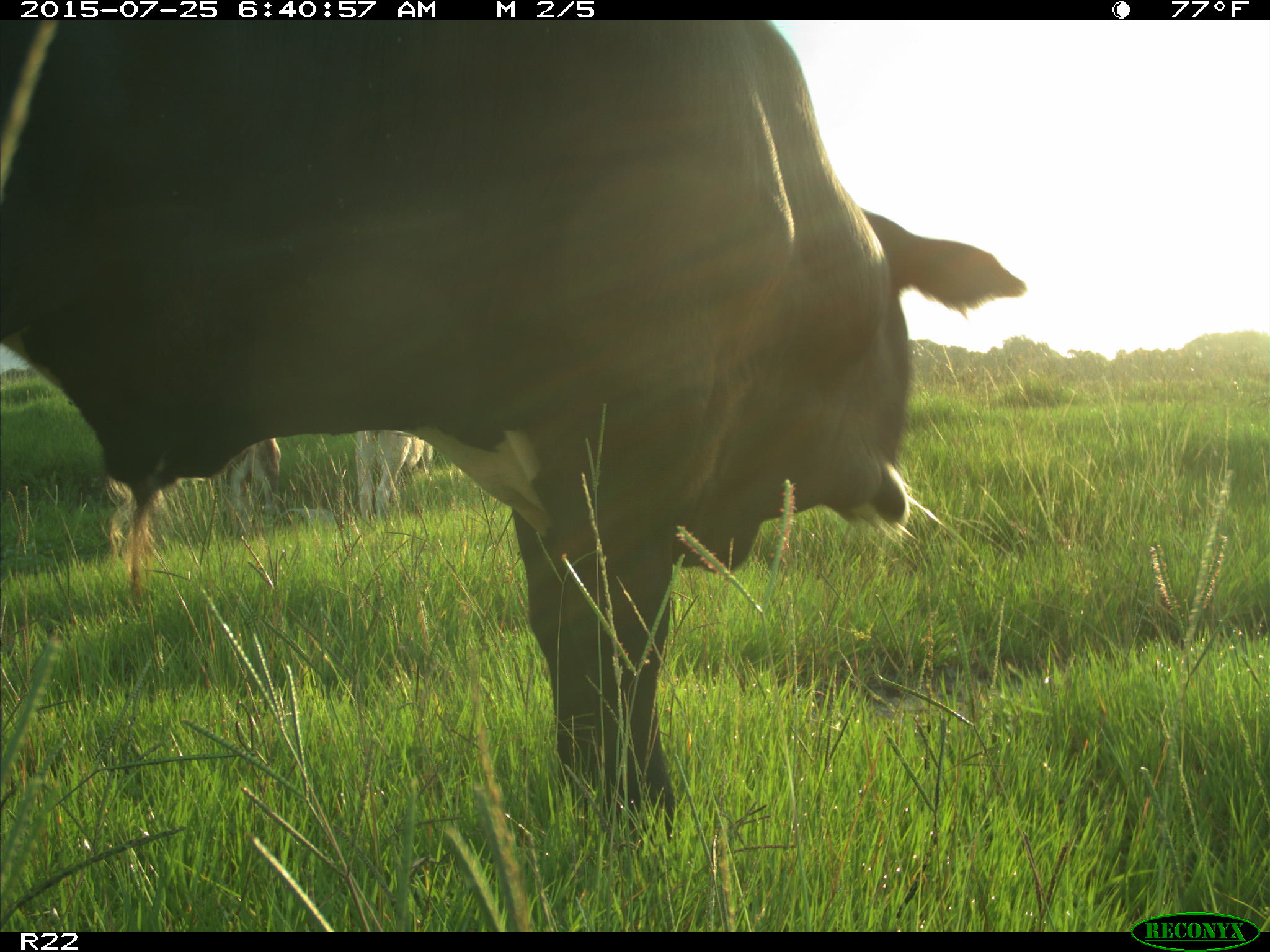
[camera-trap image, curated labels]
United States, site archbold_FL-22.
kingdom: Animalia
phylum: Chordata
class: Mammalia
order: Artiodactyla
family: Bovidae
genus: Bos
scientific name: Bos taurus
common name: domestic cow